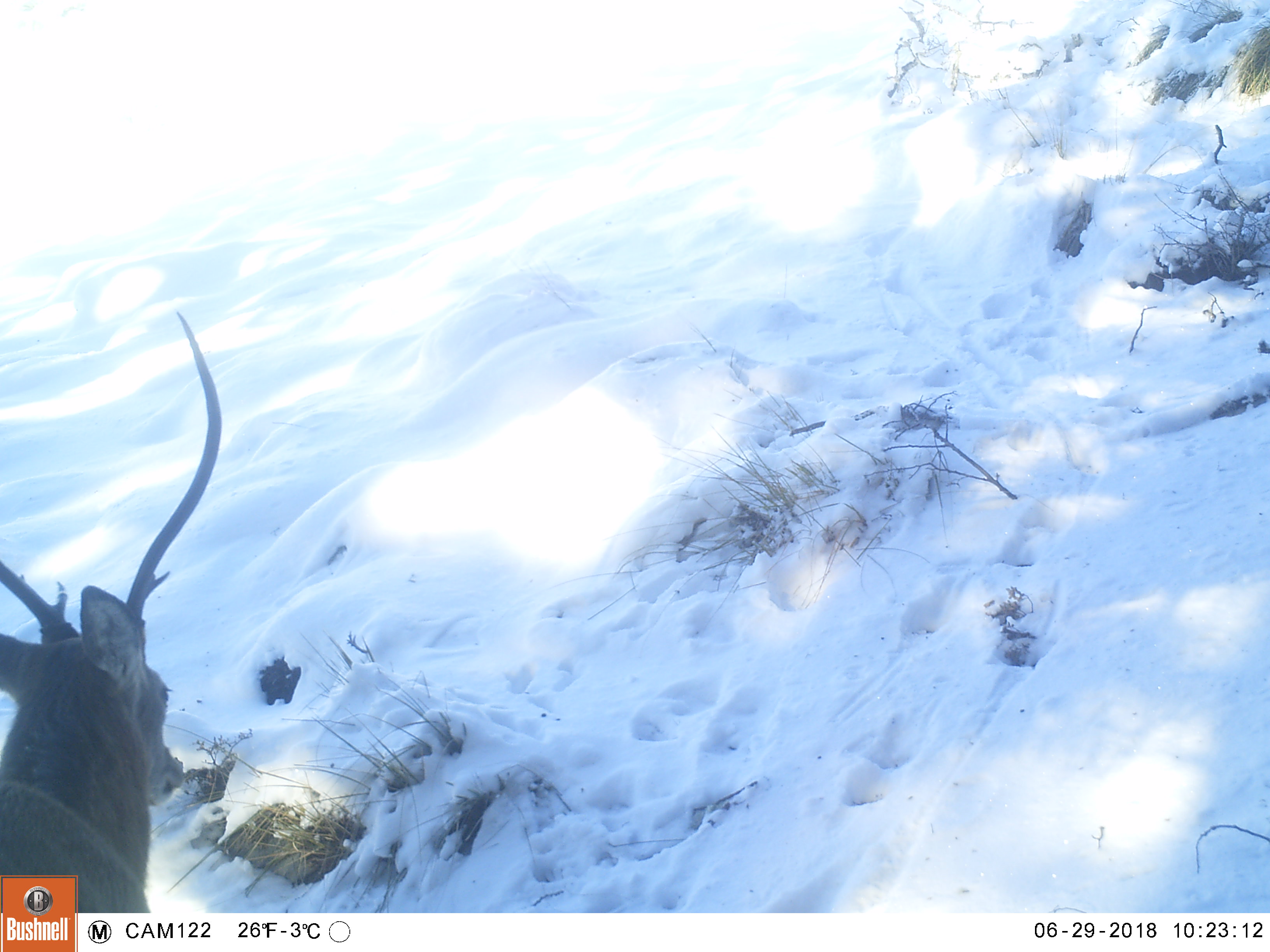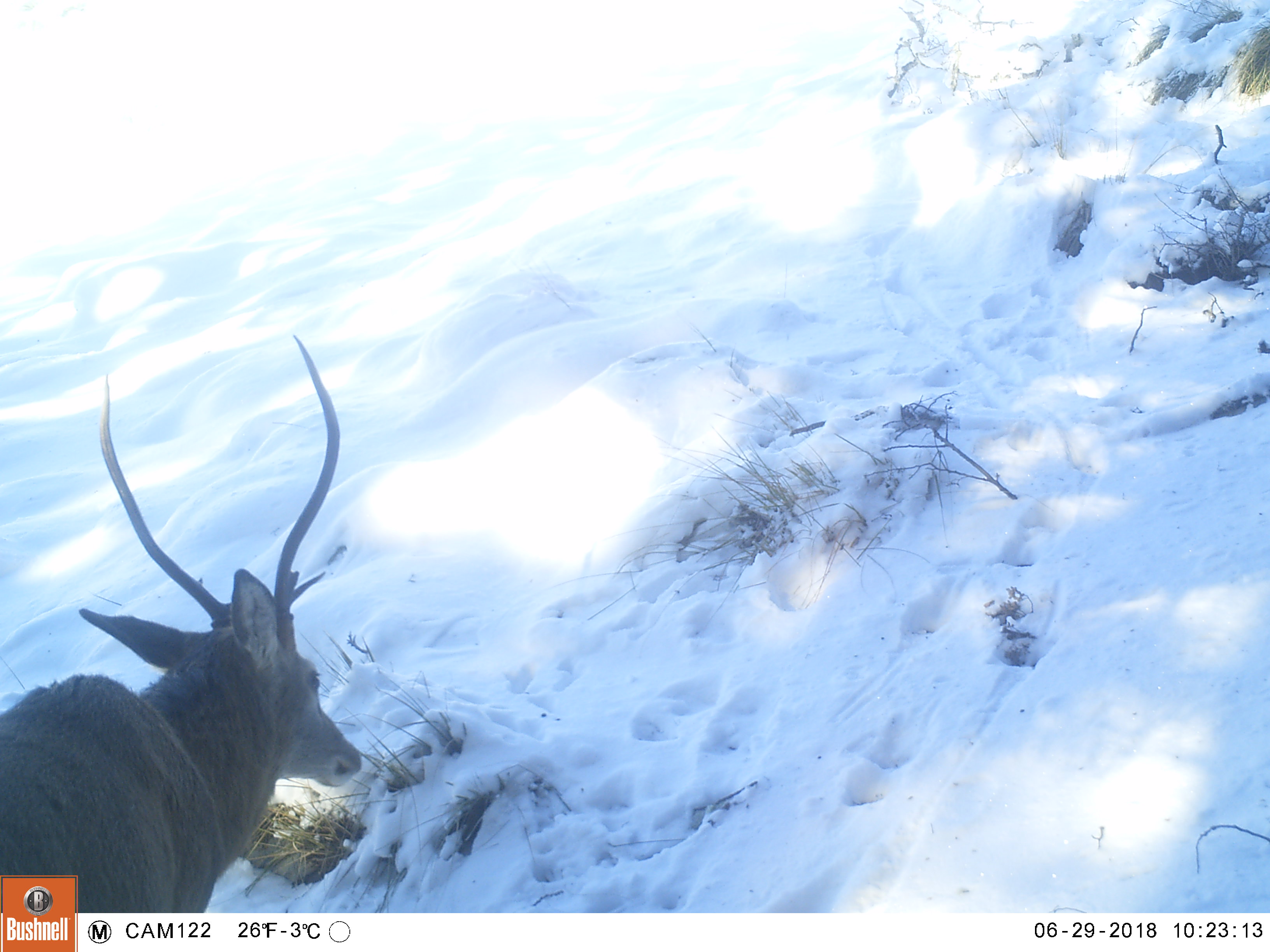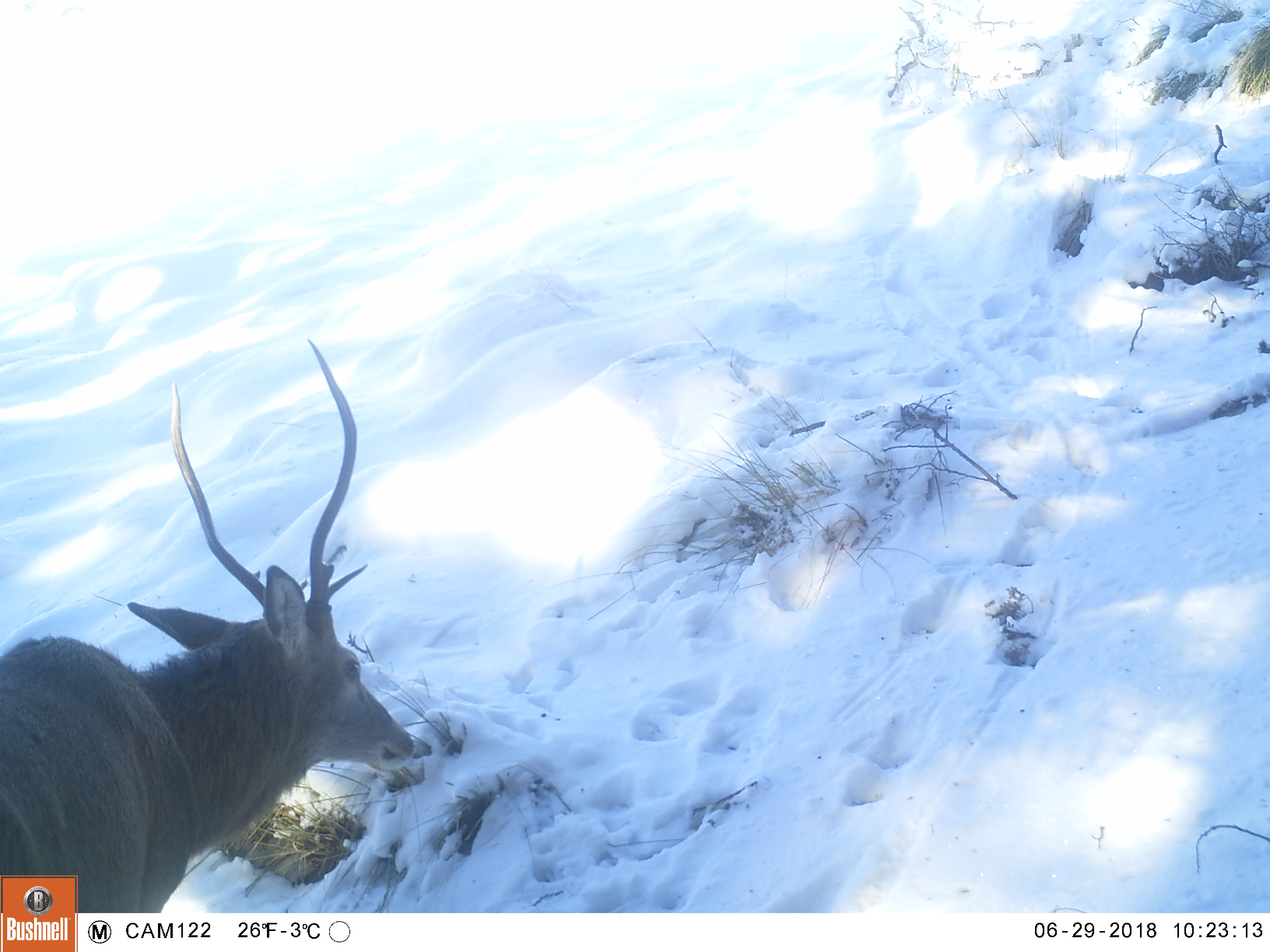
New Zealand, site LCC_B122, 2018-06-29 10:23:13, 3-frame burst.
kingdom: Animalia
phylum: Chordata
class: Mammalia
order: Artiodactyla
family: Cervidae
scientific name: Cervidae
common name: deer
Deer (Cervidae).